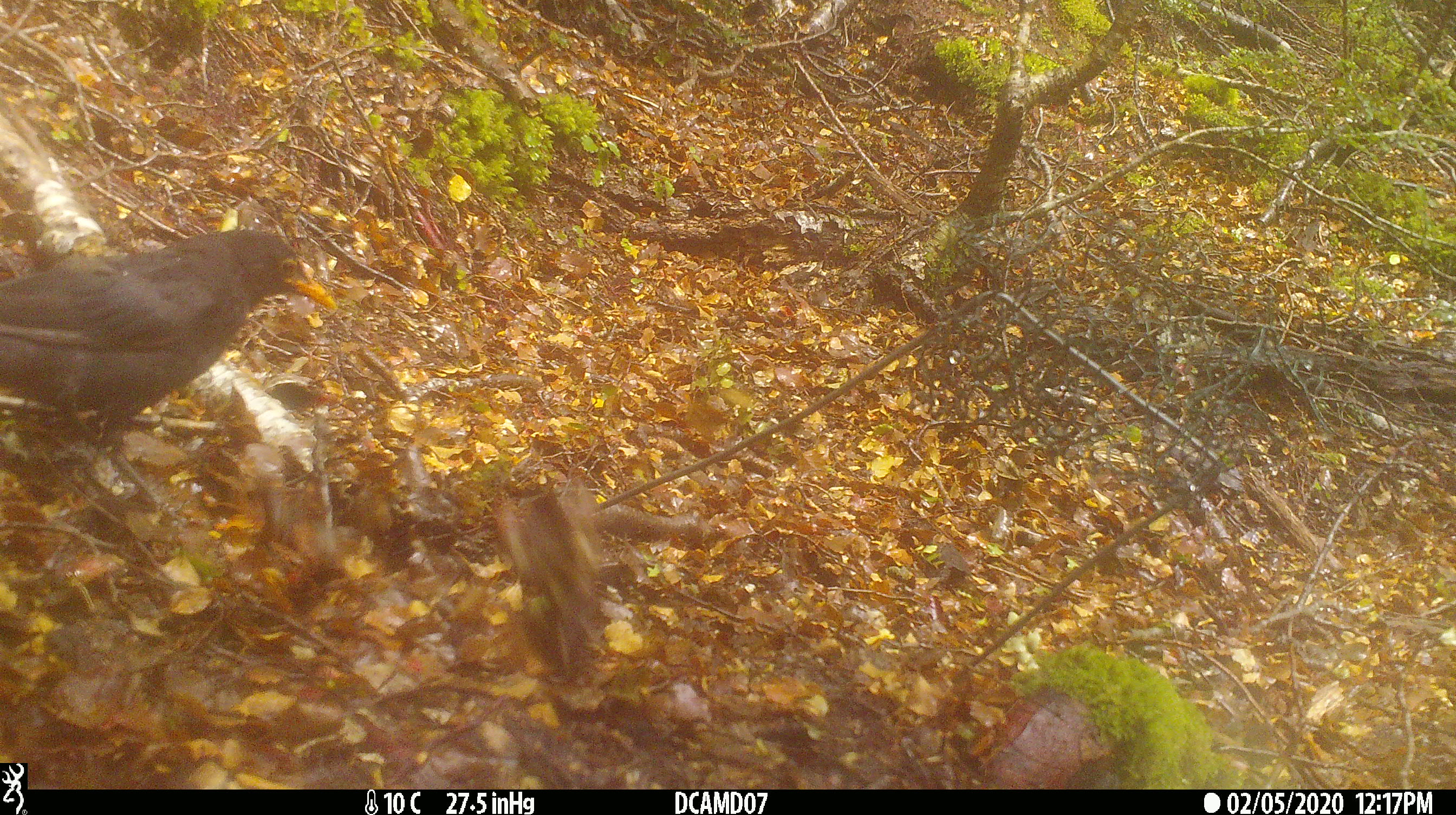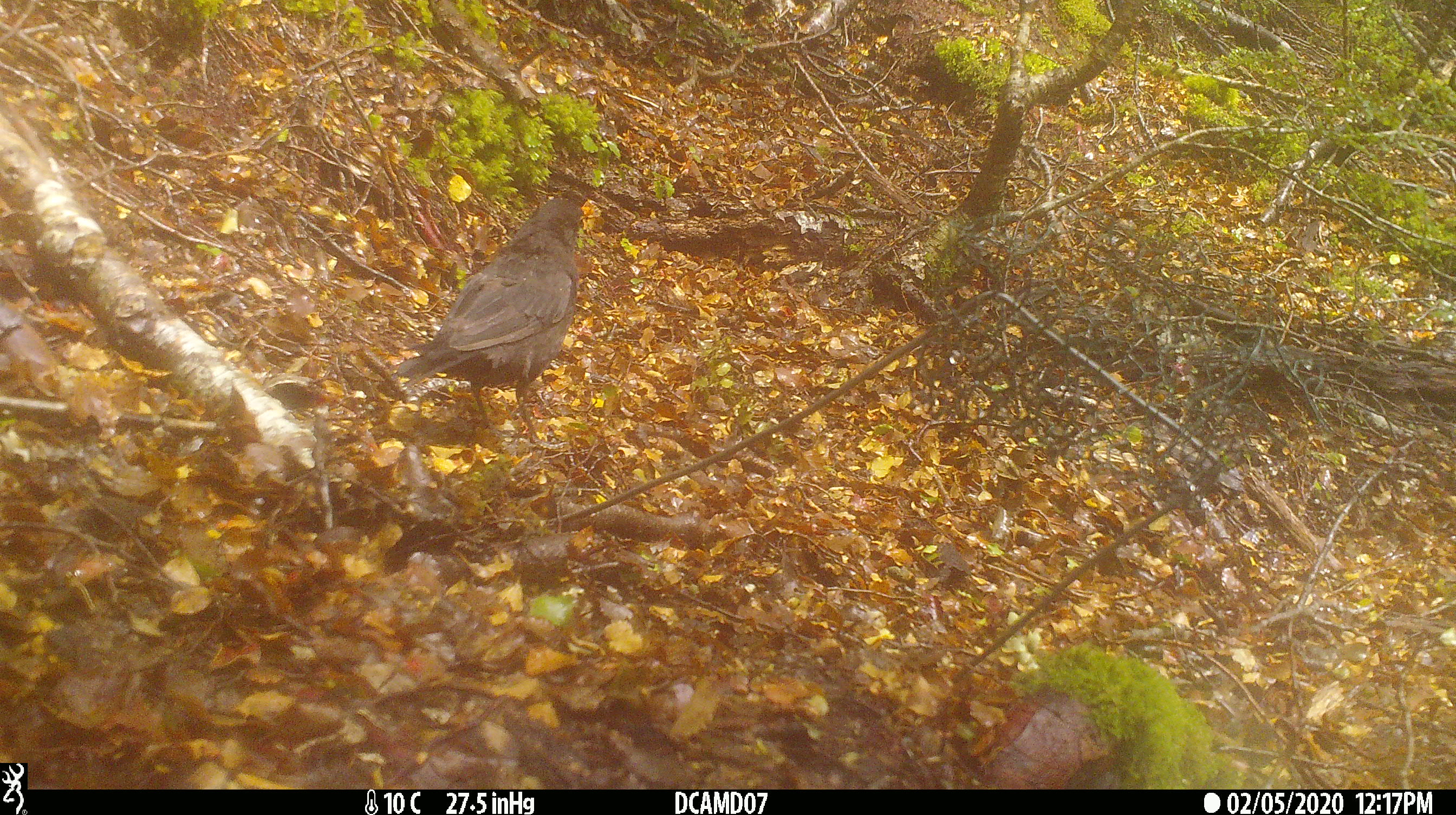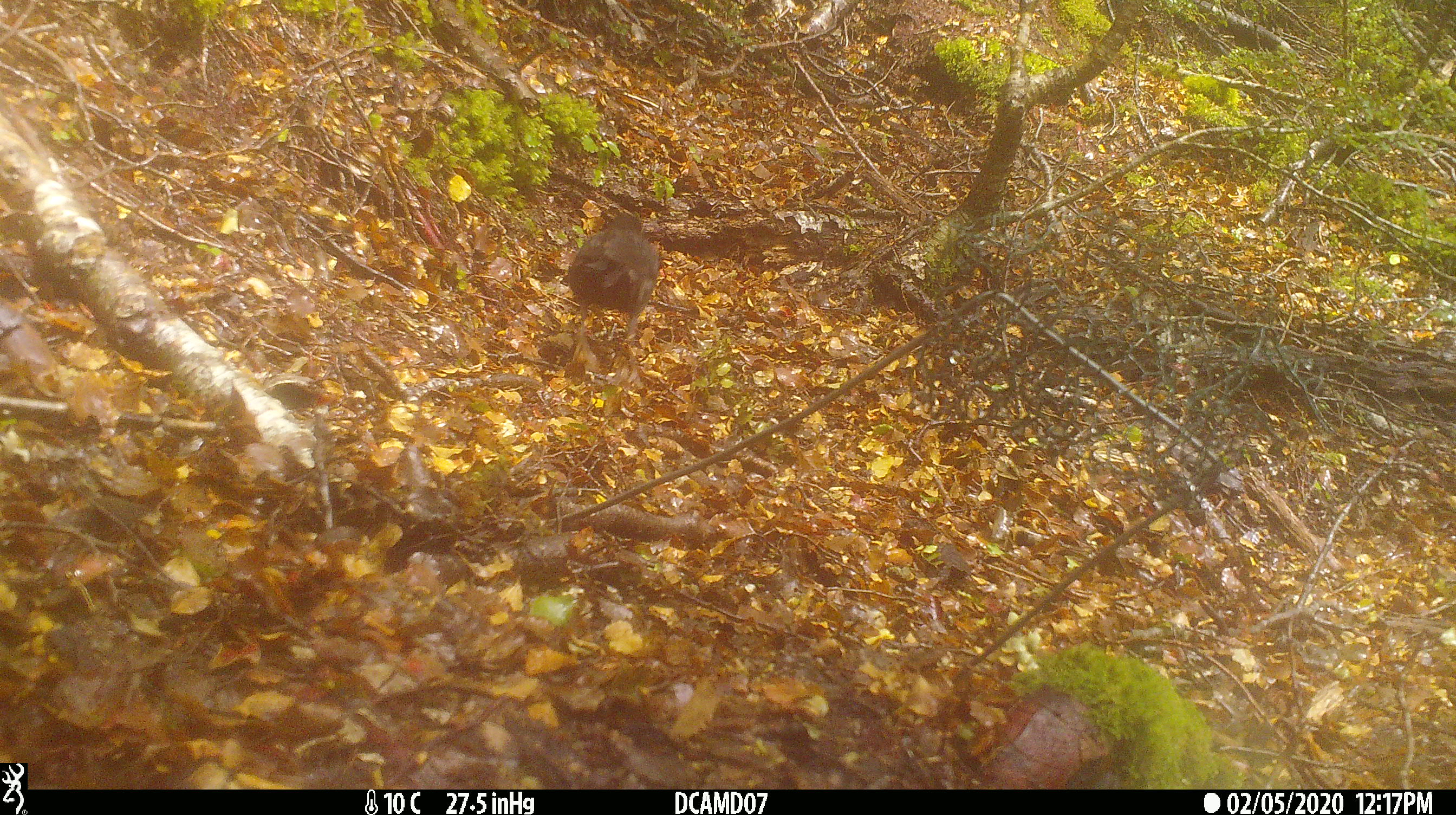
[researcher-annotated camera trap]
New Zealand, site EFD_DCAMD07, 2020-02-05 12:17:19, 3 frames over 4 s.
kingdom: Animalia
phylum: Chordata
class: Aves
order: Passeriformes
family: Turdidae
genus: Turdus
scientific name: Turdus merula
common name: eurasian blackbird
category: blackbird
Blackbird (eurasian blackbird) (Turdus merula).